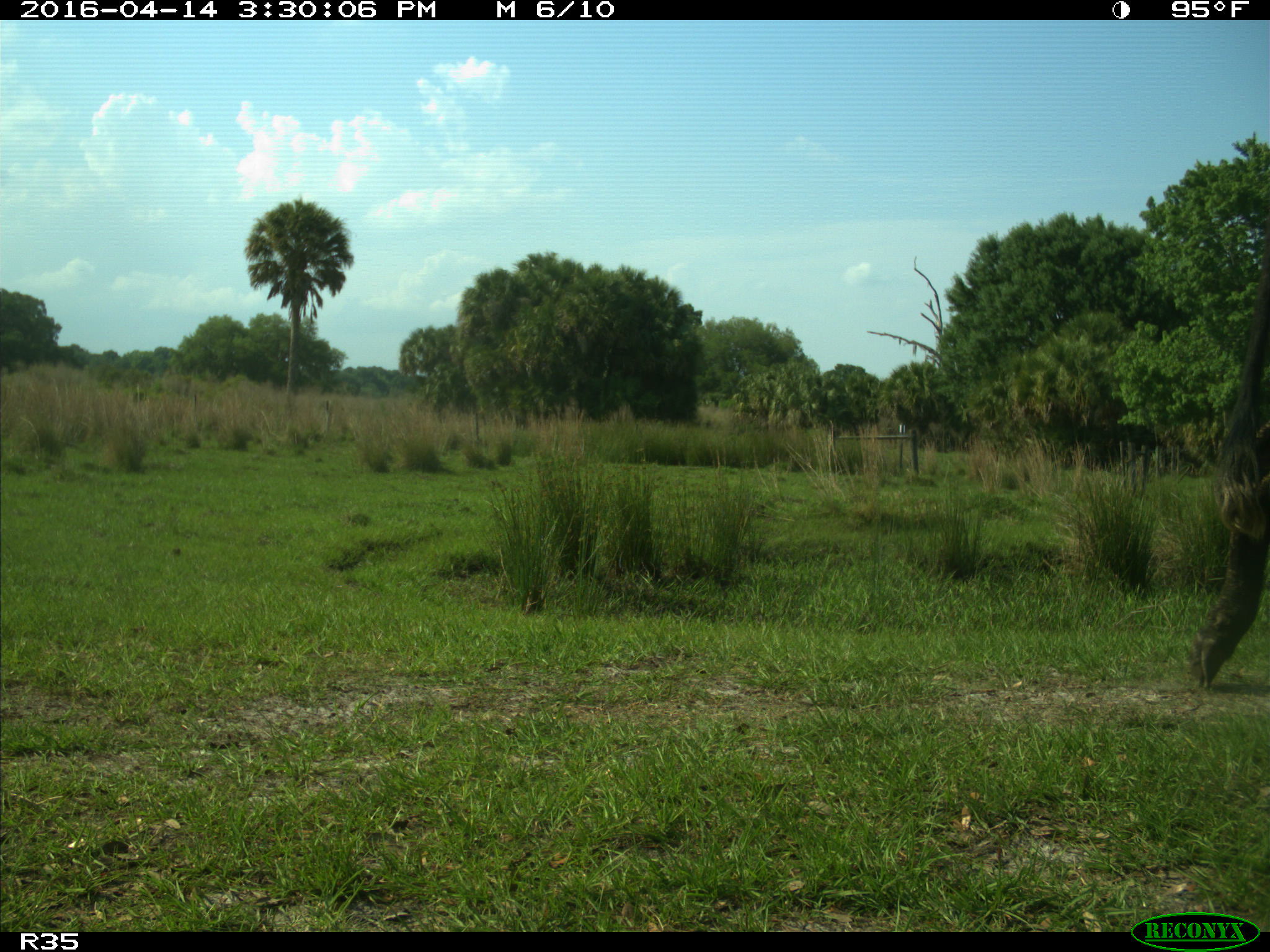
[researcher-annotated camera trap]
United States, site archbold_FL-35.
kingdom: Animalia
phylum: Chordata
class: Mammalia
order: Artiodactyla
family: Bovidae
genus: Bos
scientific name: Bos taurus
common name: domestic cow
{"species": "Bos taurus (domestic cow)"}